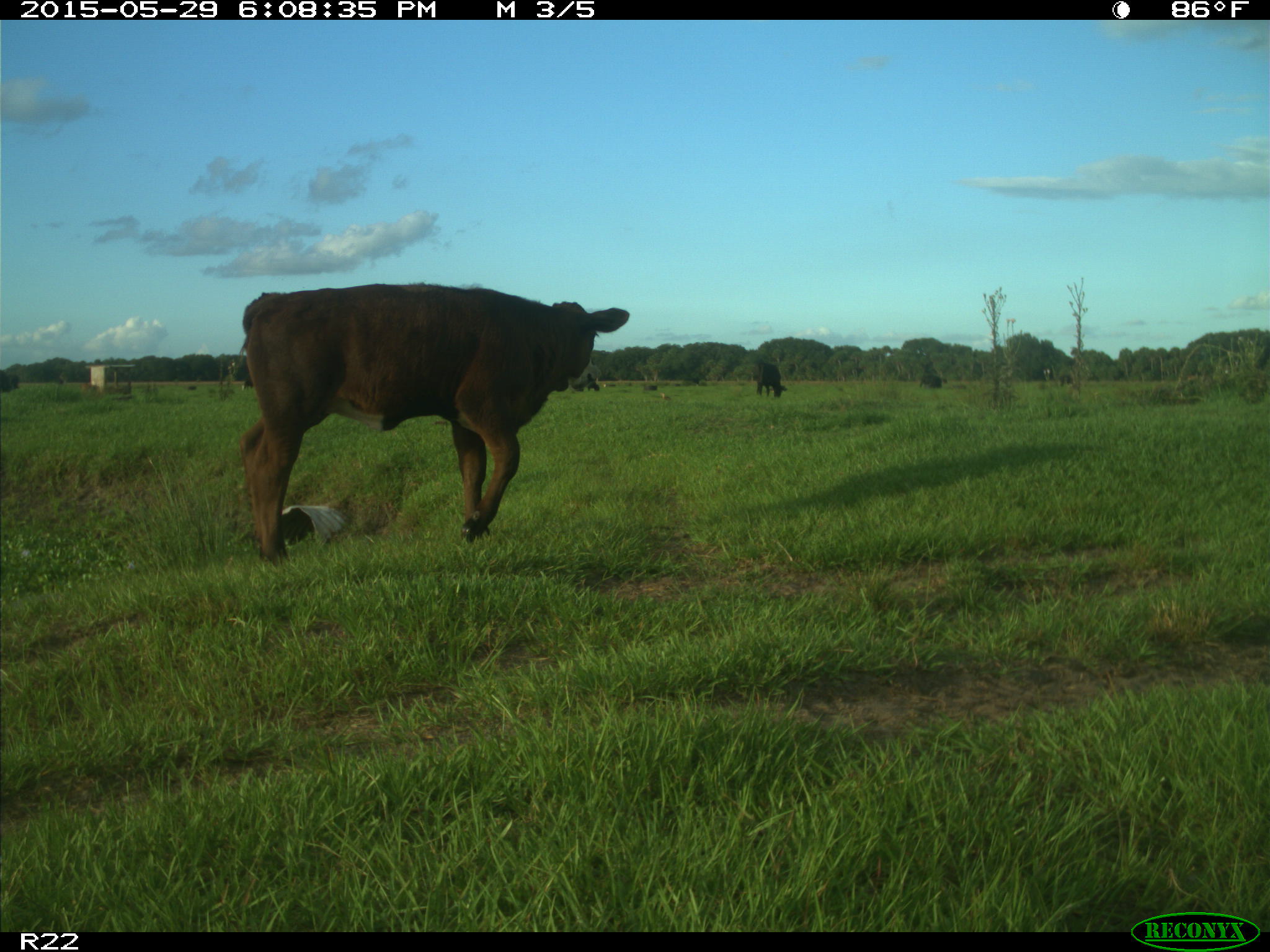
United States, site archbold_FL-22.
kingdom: Animalia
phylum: Chordata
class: Mammalia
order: Artiodactyla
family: Bovidae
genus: Bos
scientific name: Bos taurus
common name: domestic cow